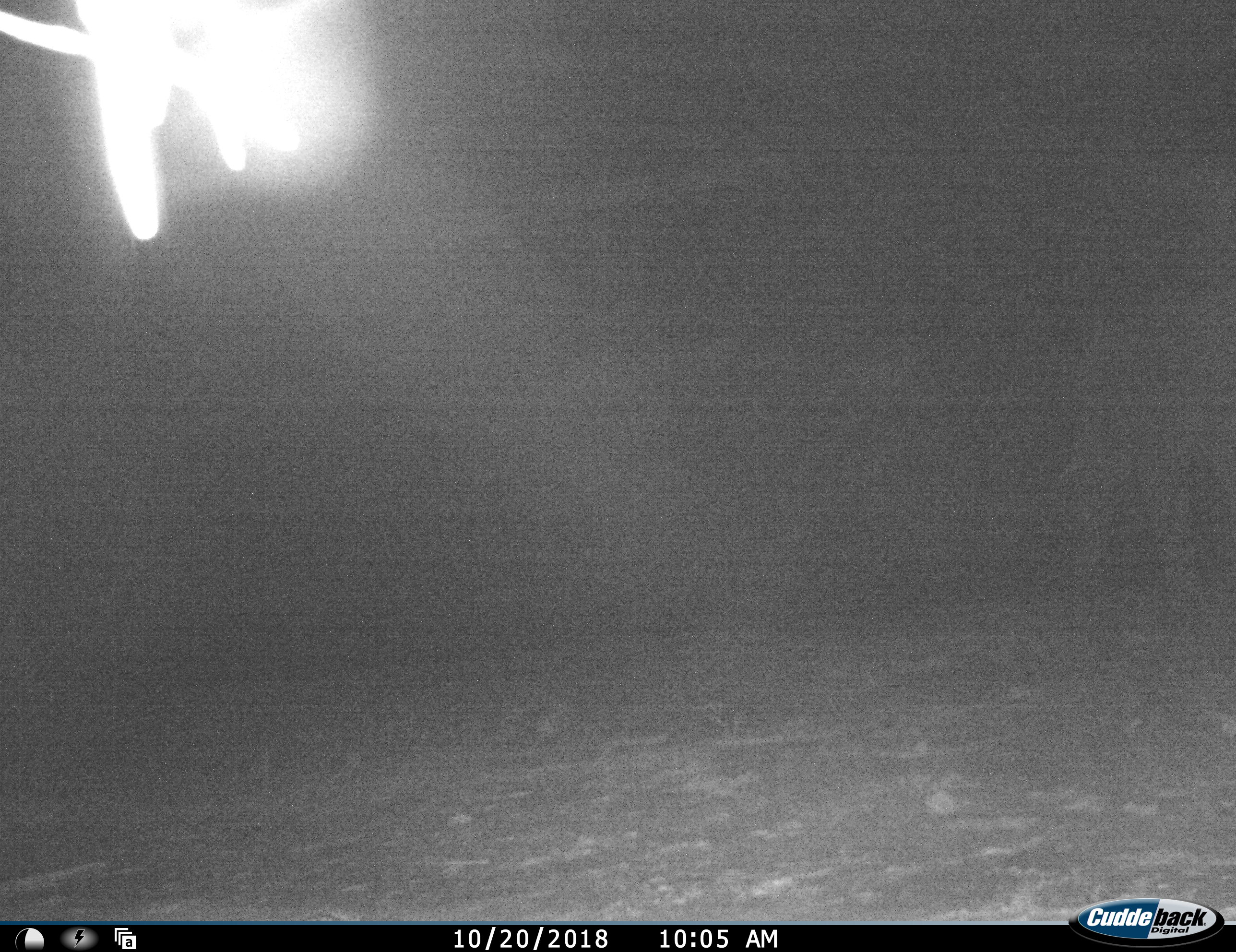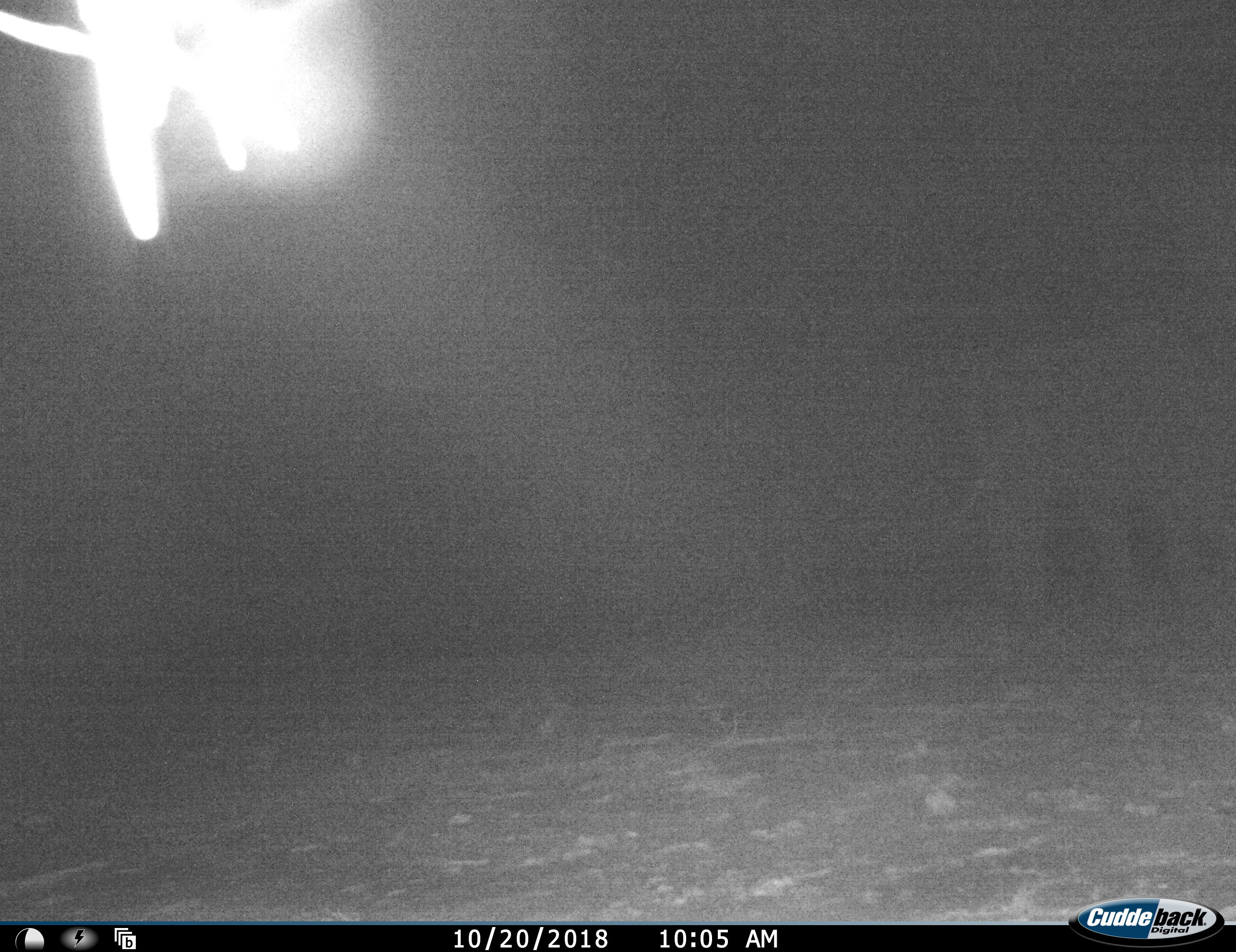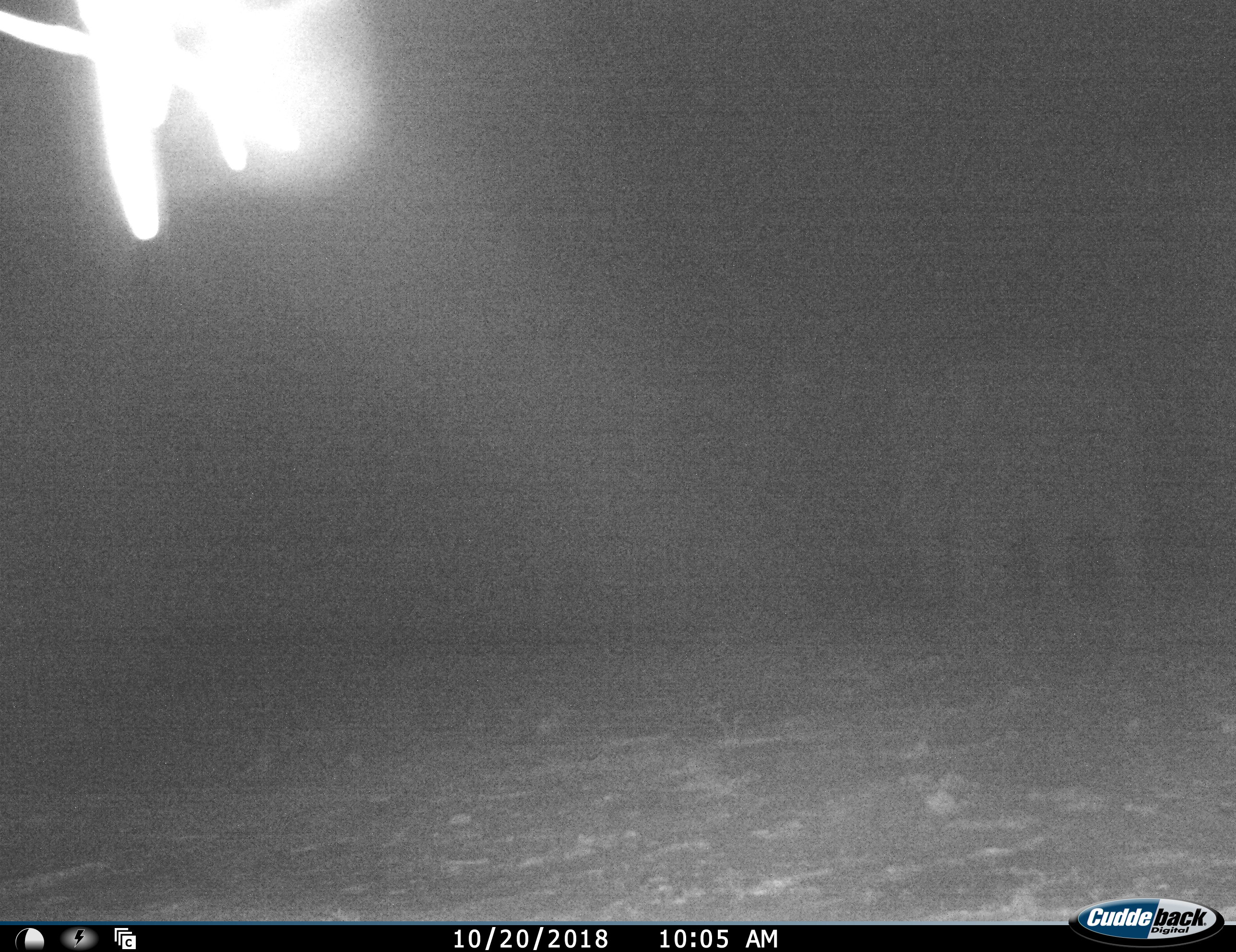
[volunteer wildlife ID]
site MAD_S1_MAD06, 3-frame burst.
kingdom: Animalia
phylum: Chordata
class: Mammalia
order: Proboscidea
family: Elephantidae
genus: Loxodonta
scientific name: Loxodonta africana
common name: african bush elephant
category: elephant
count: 1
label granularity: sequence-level